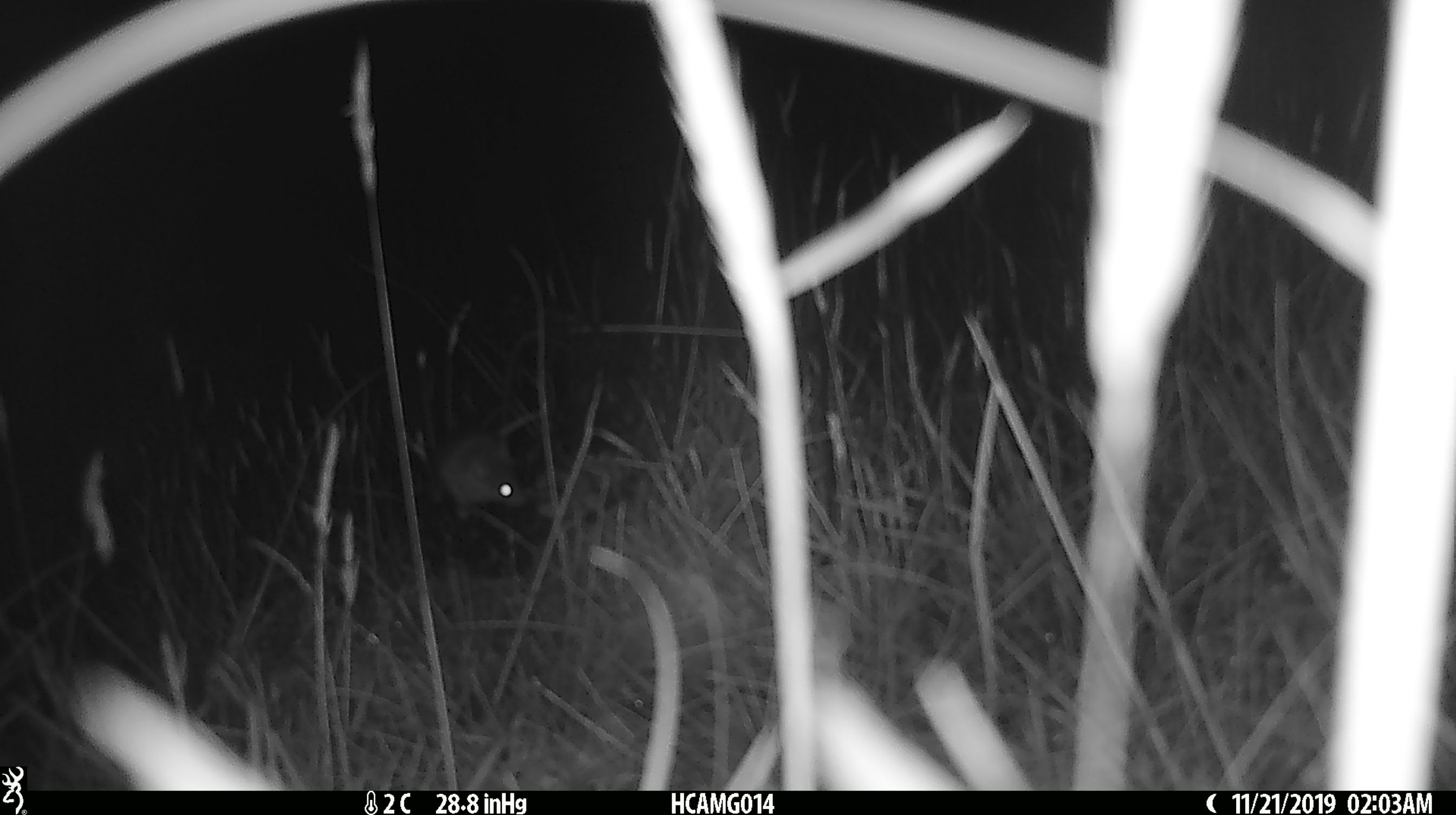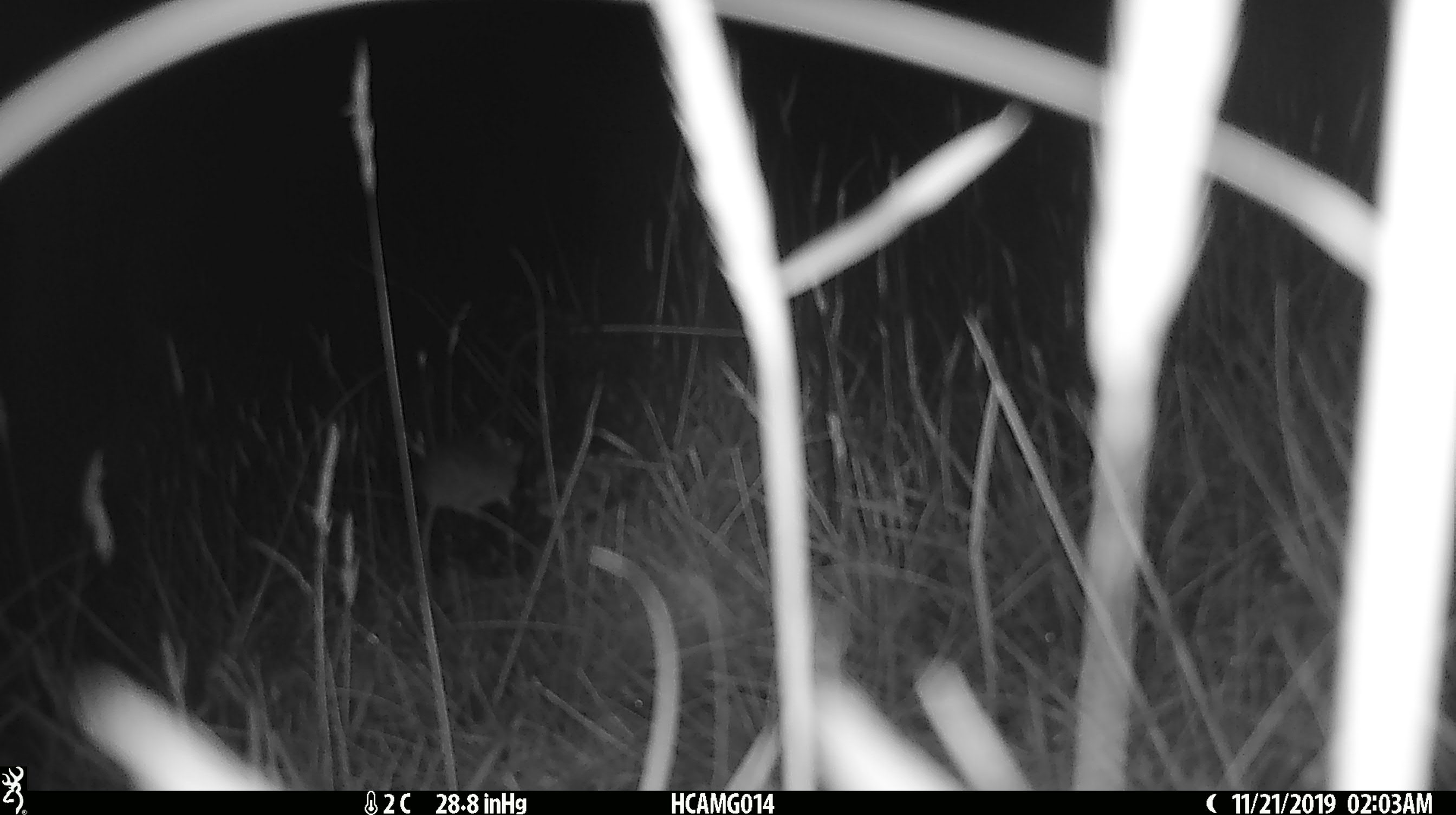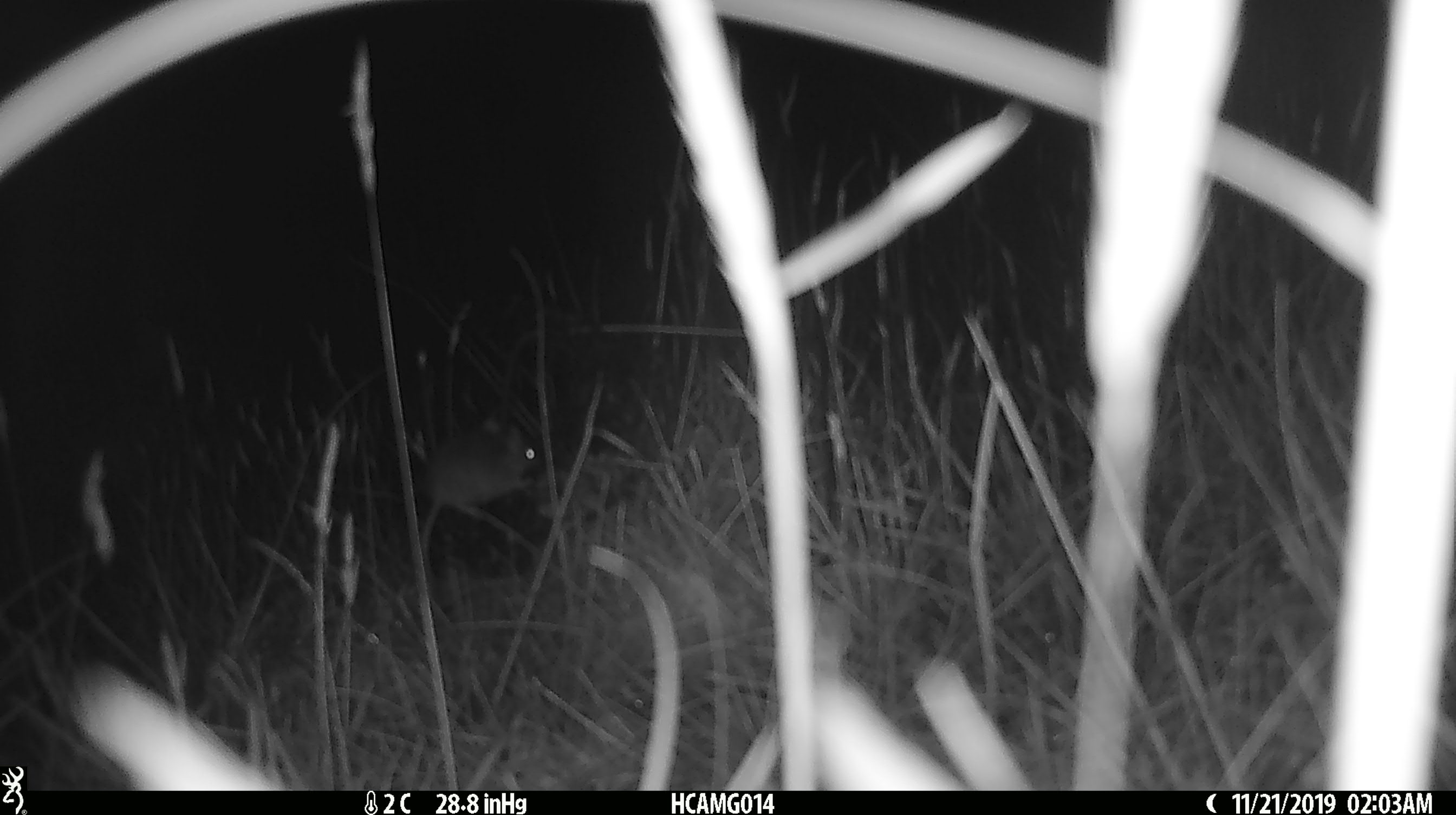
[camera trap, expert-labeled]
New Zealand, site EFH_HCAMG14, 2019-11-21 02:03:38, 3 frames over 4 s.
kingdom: Animalia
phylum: Chordata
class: Mammalia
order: Rodentia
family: Muridae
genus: Mus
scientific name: Mus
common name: mouse